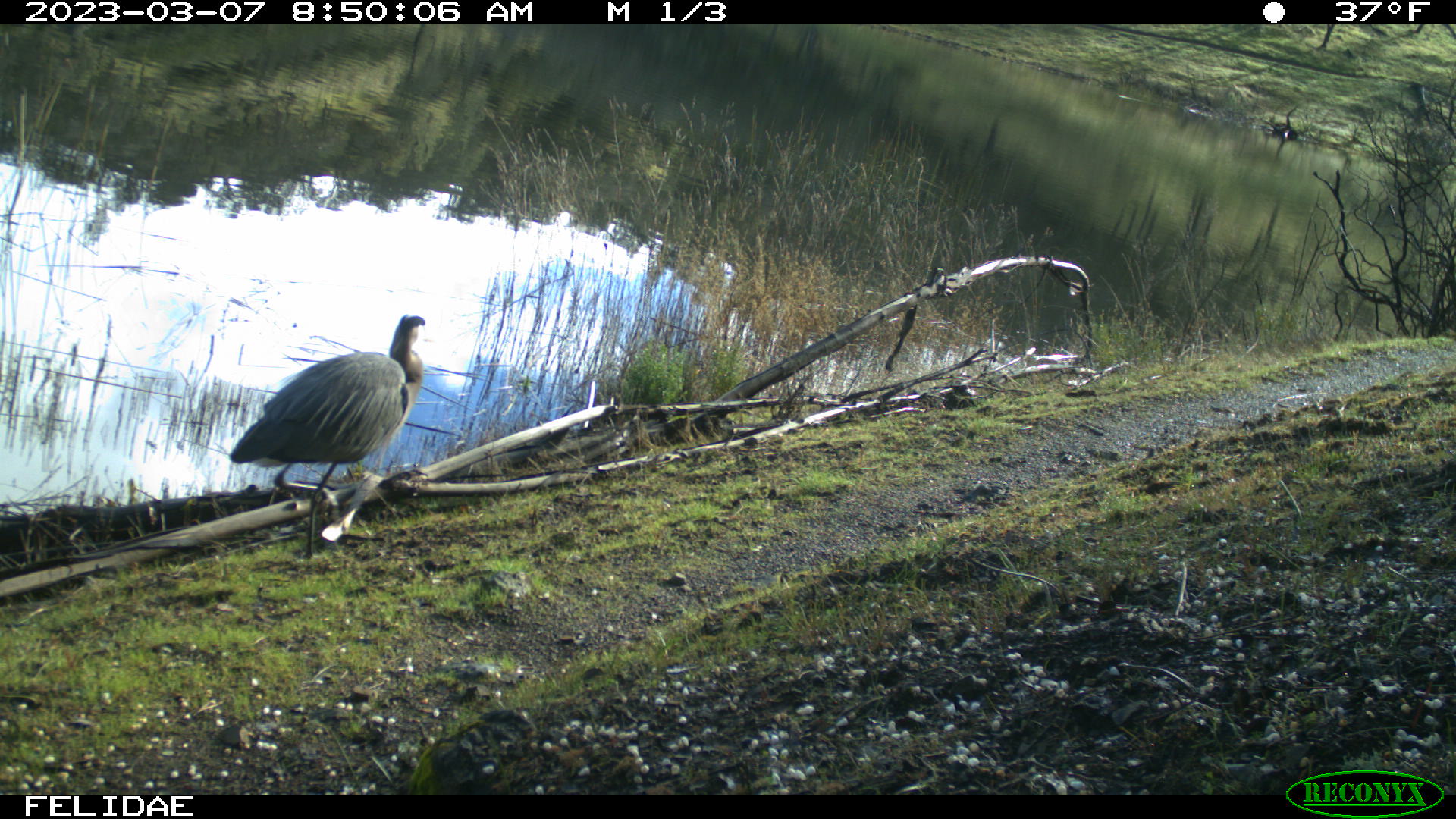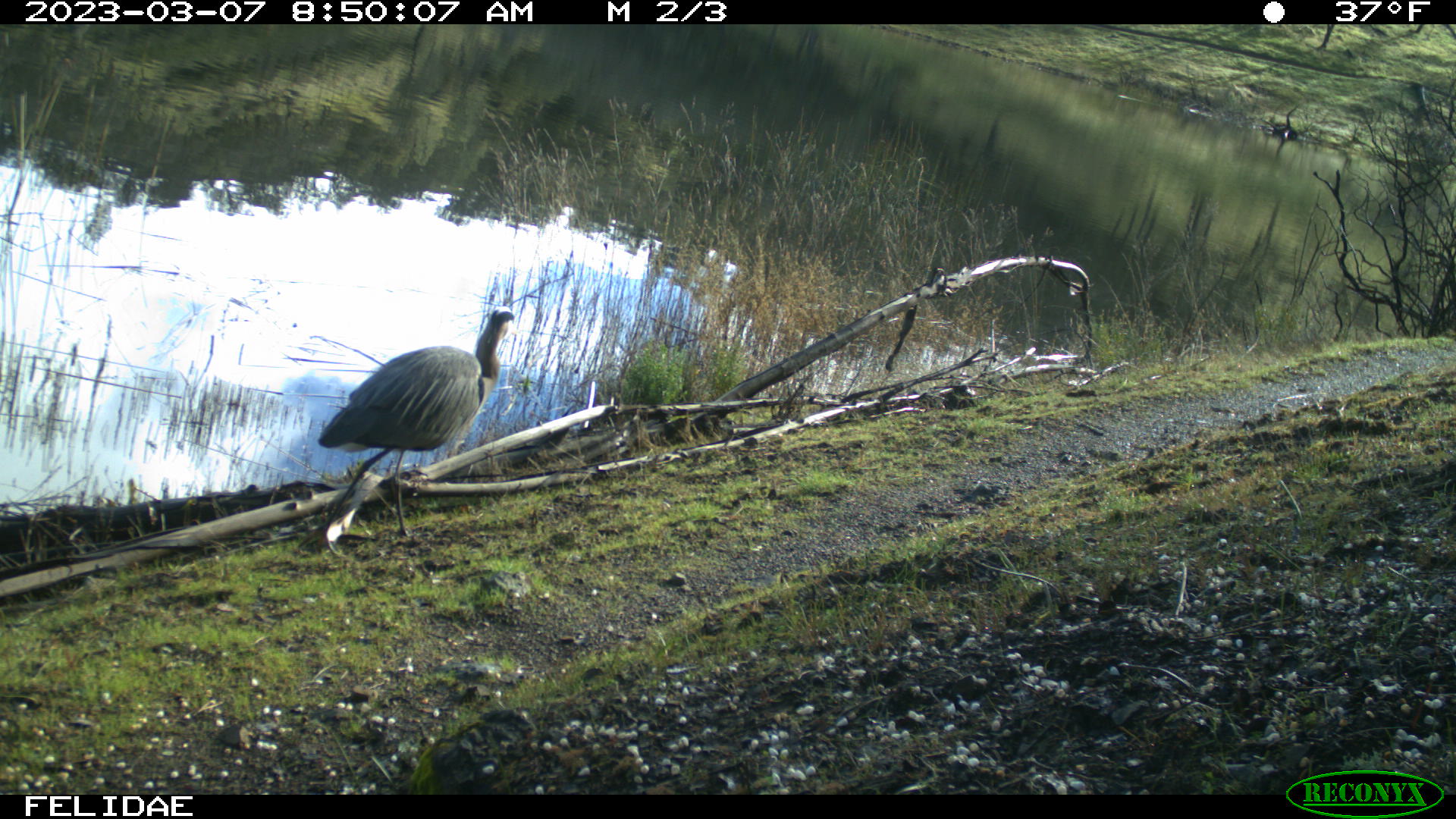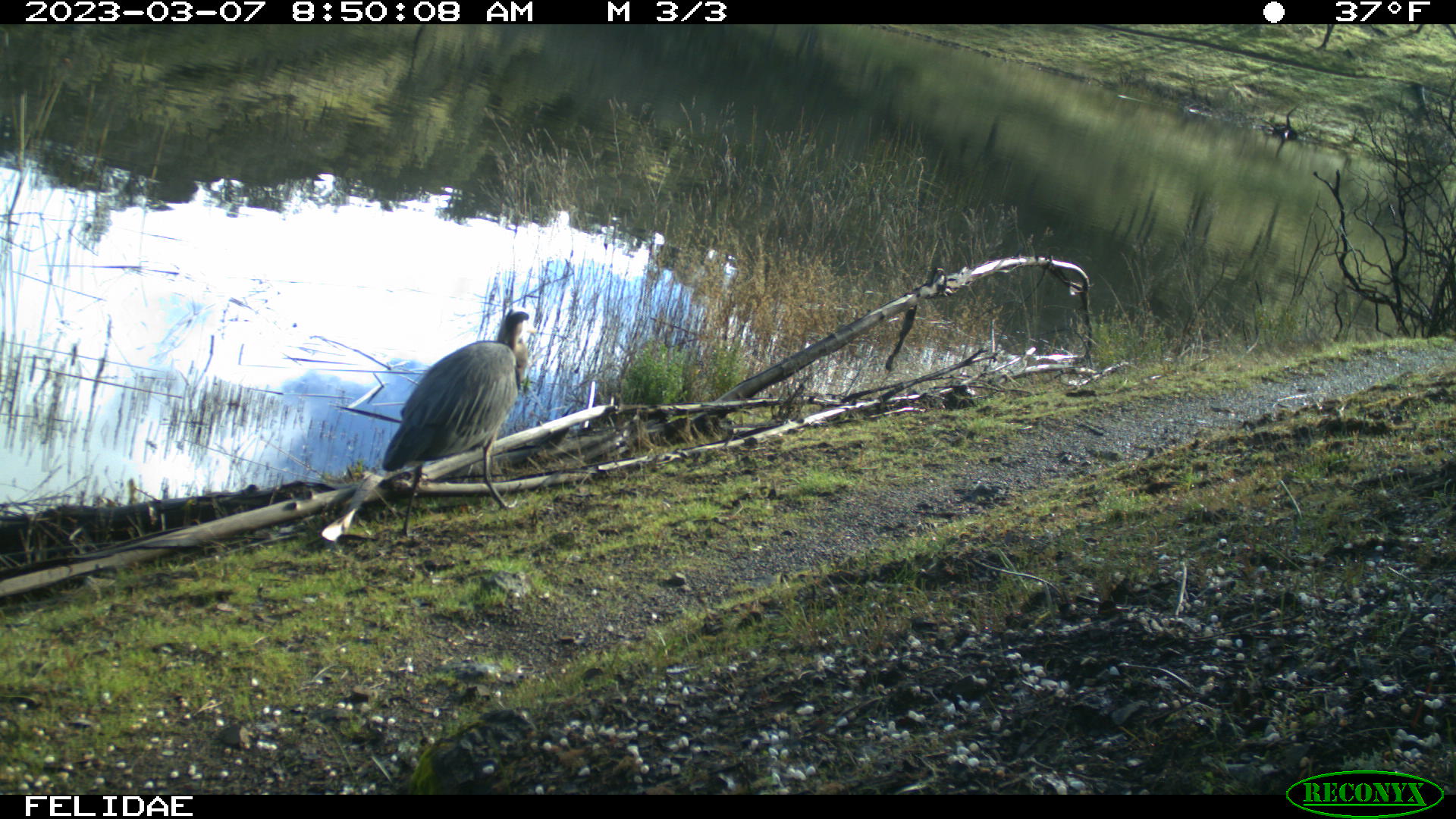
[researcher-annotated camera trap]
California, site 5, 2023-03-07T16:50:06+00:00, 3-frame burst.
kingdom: Animalia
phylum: Chordata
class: Aves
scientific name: Aves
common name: bird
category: unknown bird